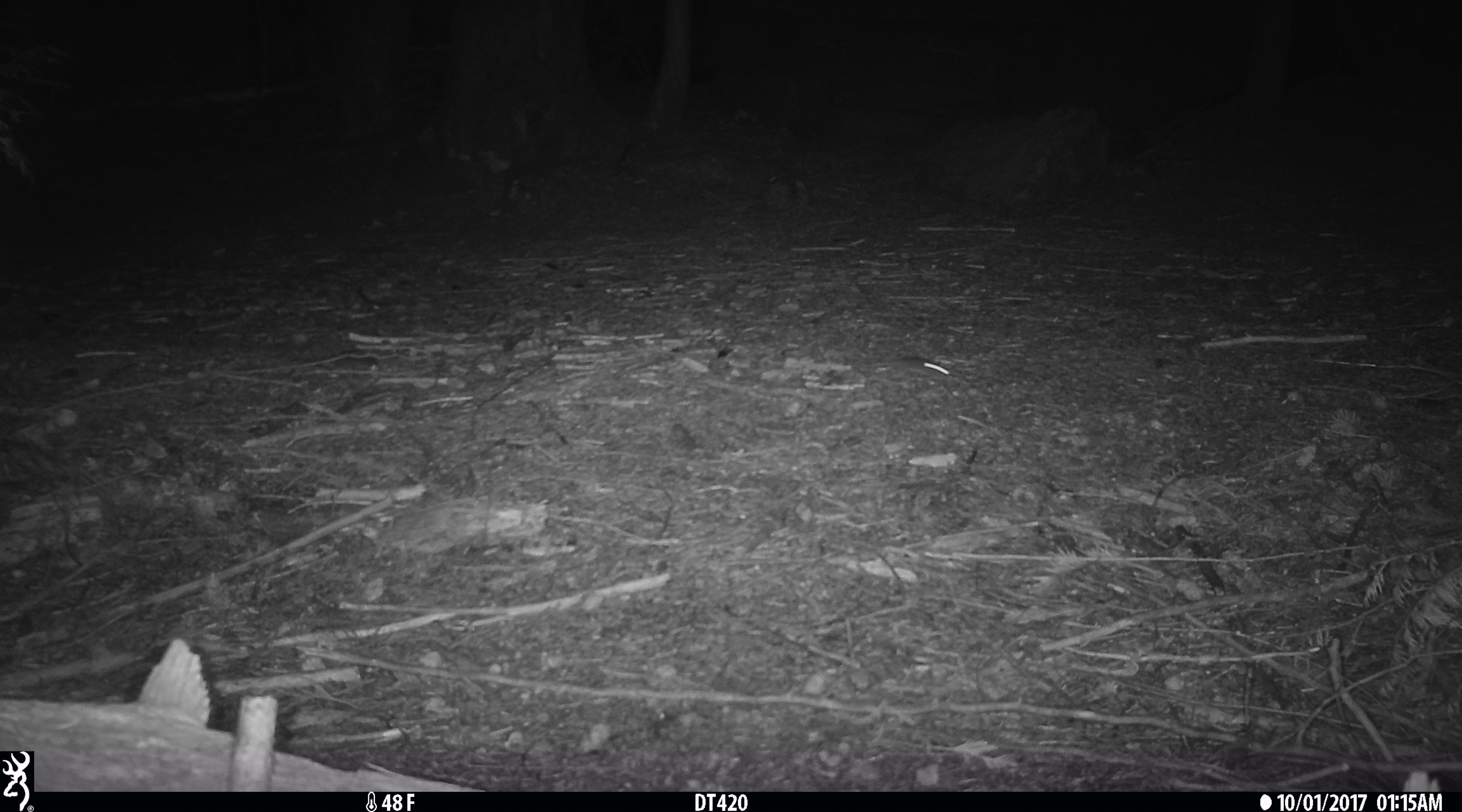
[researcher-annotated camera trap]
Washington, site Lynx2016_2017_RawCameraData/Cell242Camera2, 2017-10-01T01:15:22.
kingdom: Animalia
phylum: Chordata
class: Mammalia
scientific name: Mammalia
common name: small mammal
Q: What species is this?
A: Small mammal (Mammalia).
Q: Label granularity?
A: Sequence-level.